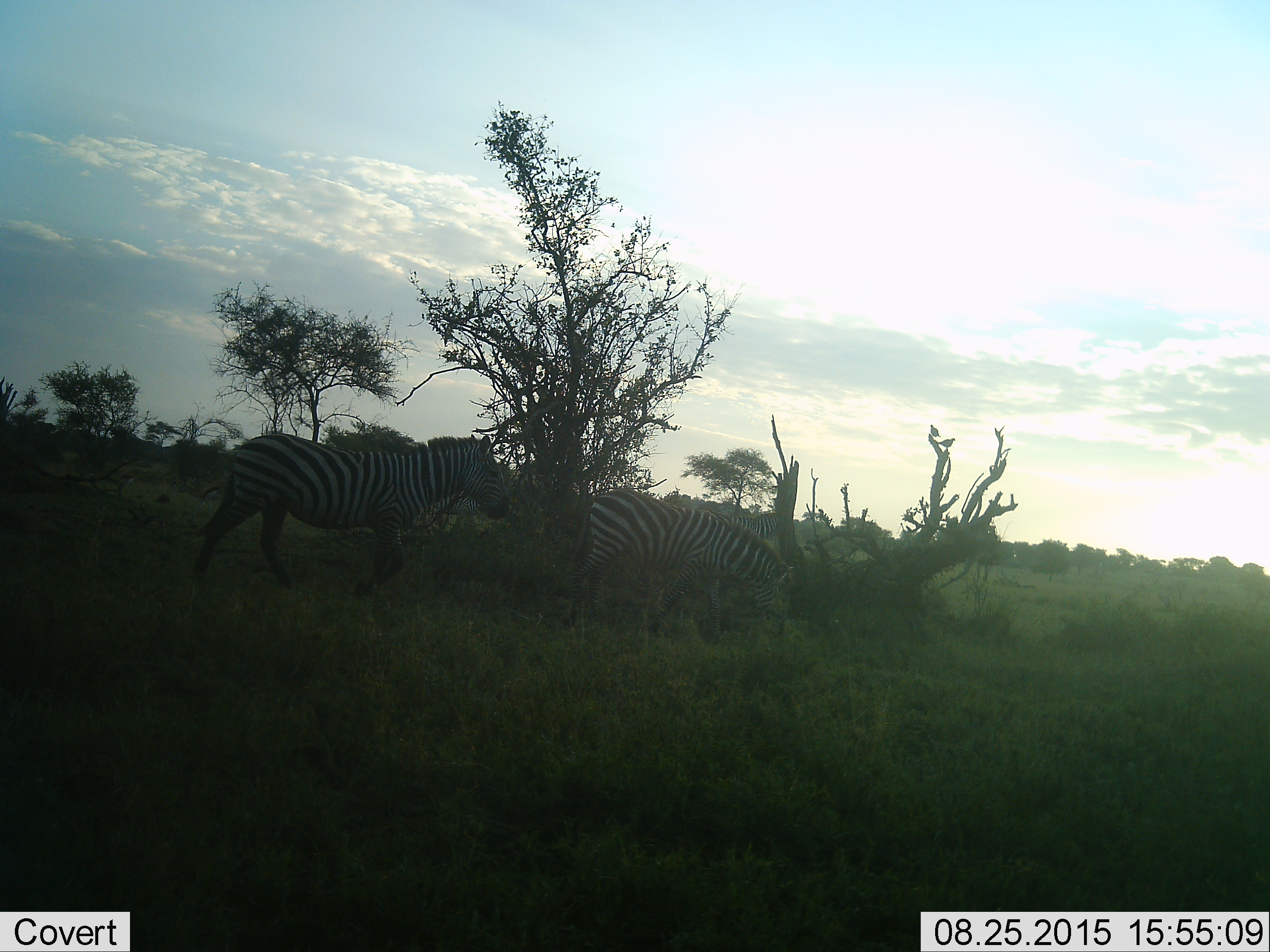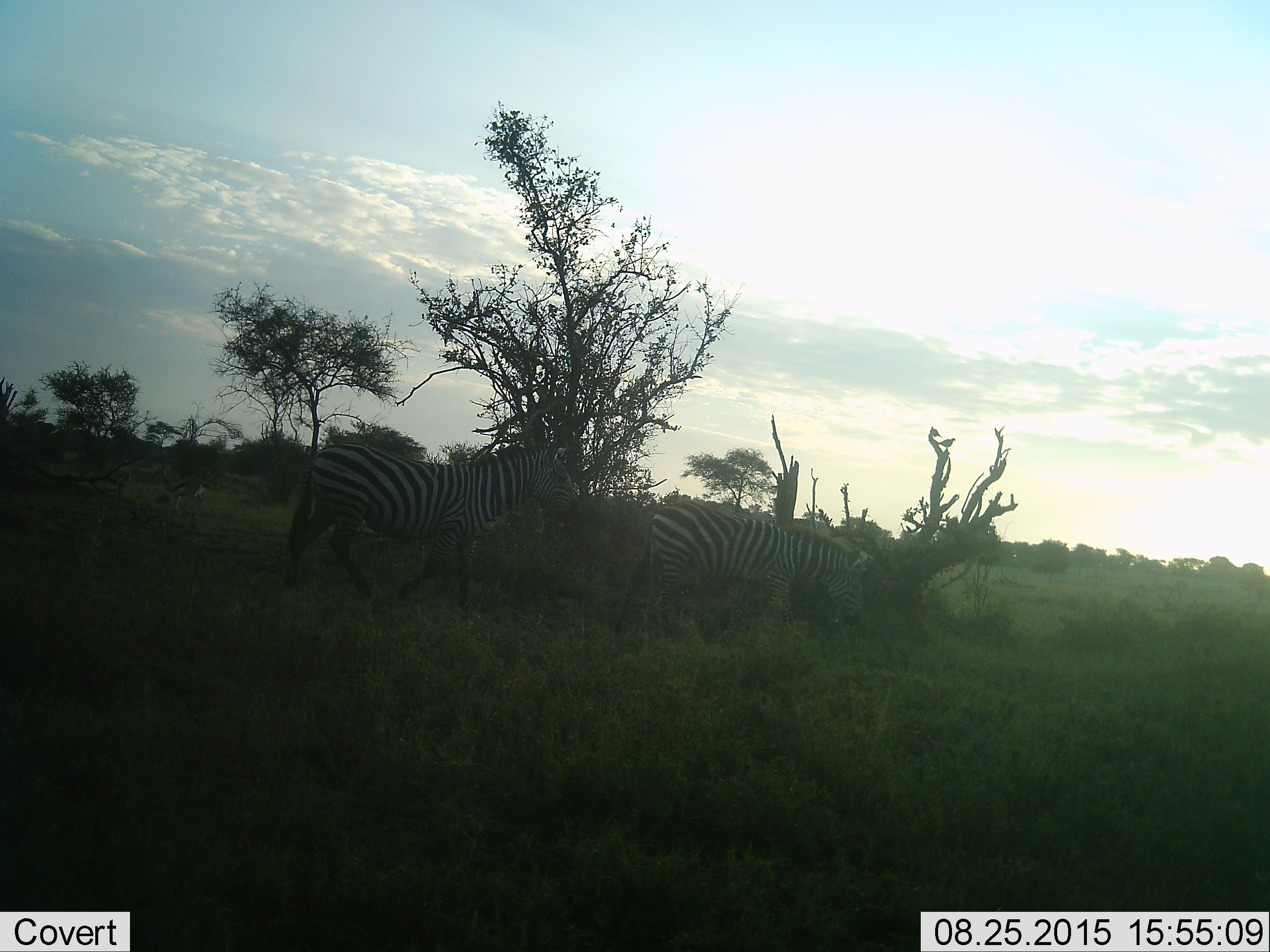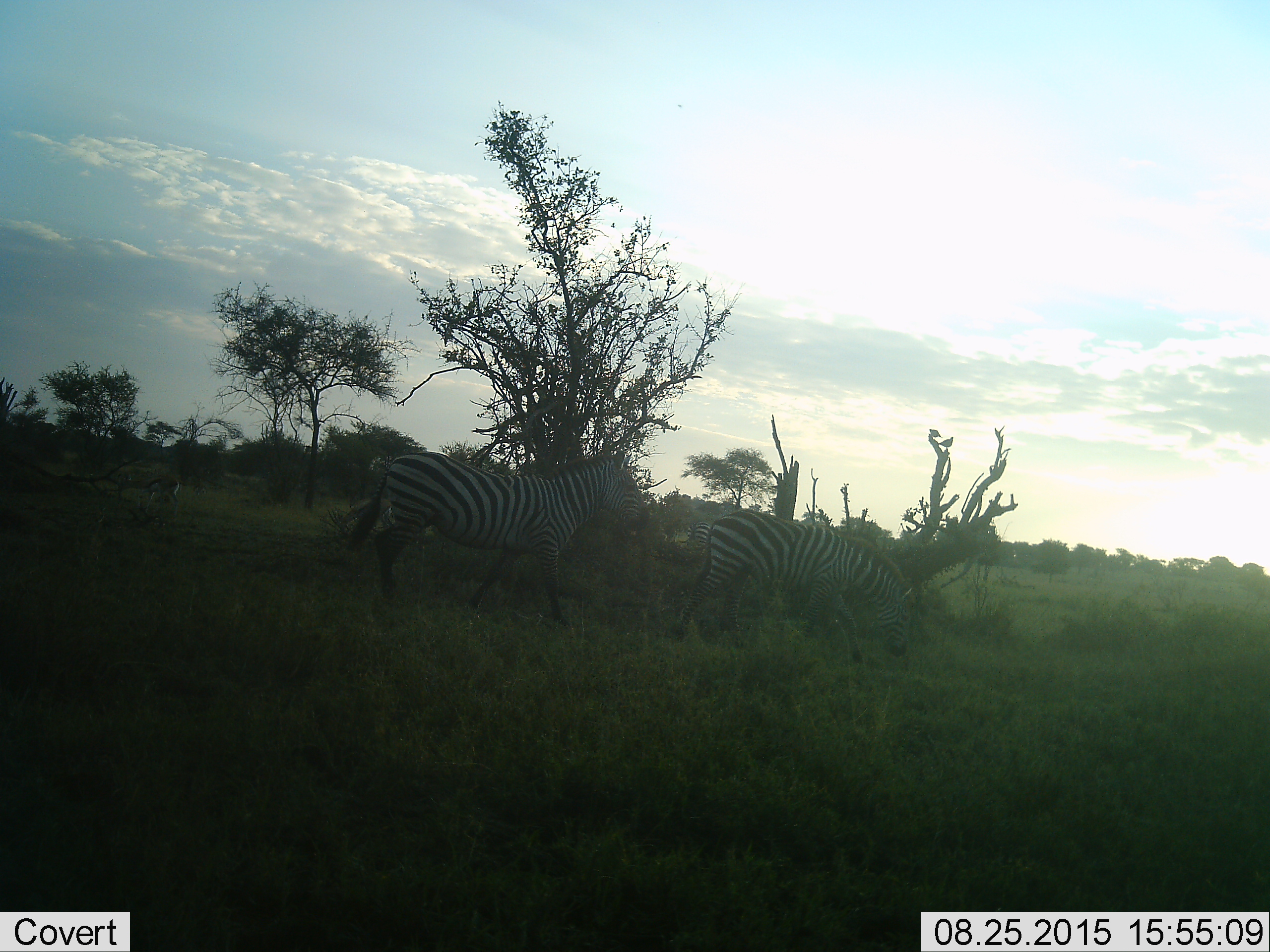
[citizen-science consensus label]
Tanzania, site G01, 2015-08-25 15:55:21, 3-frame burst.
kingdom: Animalia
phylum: Chordata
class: Mammalia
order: Perissodactyla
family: Equidae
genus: Equus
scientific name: Equus quagga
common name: plains zebra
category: zebra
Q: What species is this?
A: Zebra (plains zebra) (Equus quagga).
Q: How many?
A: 3.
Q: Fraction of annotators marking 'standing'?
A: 32%.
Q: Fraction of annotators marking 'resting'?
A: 0%.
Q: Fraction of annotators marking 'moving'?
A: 89%.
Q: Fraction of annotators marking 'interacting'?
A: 5%.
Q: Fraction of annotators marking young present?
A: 5%.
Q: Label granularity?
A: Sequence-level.